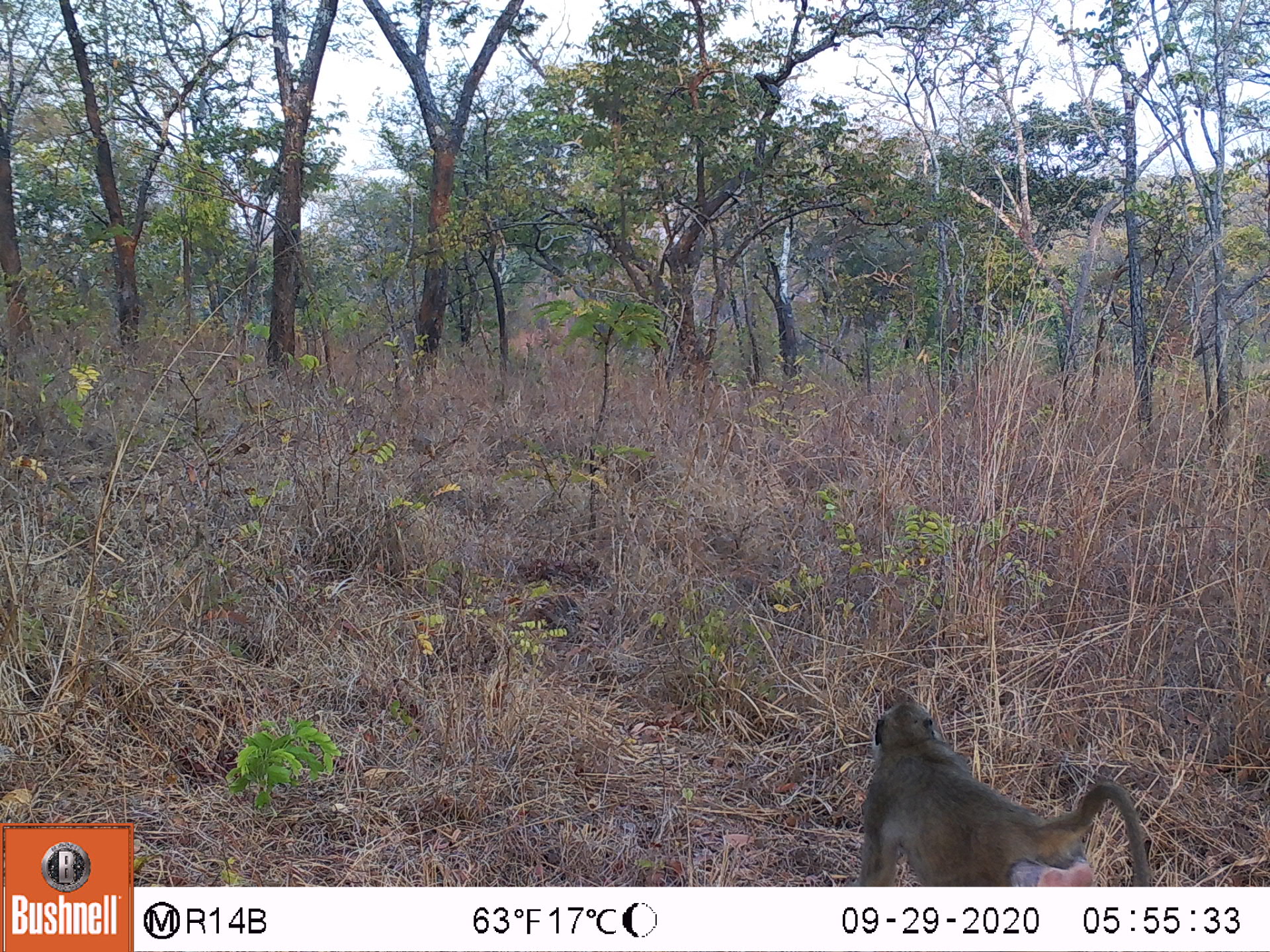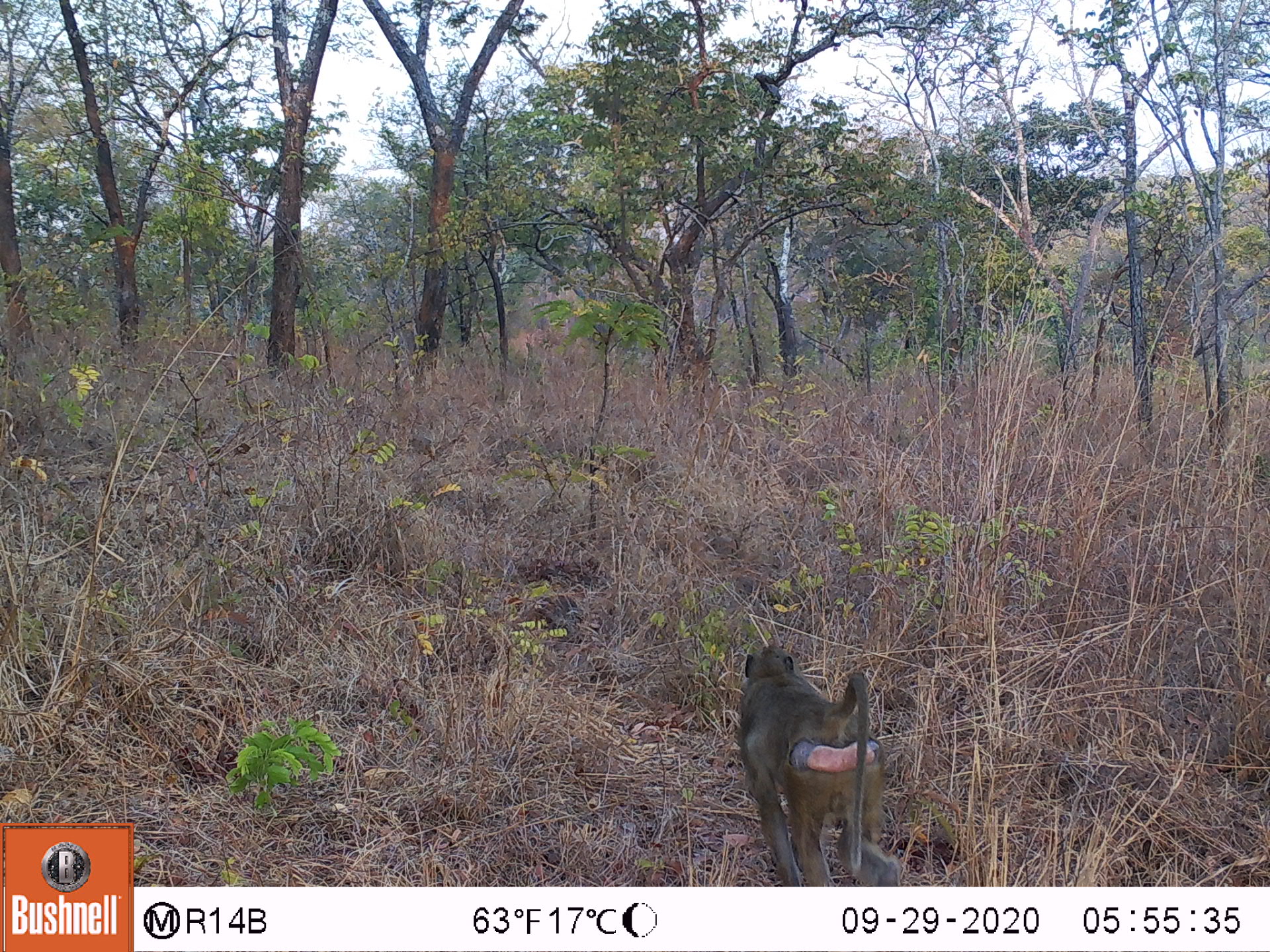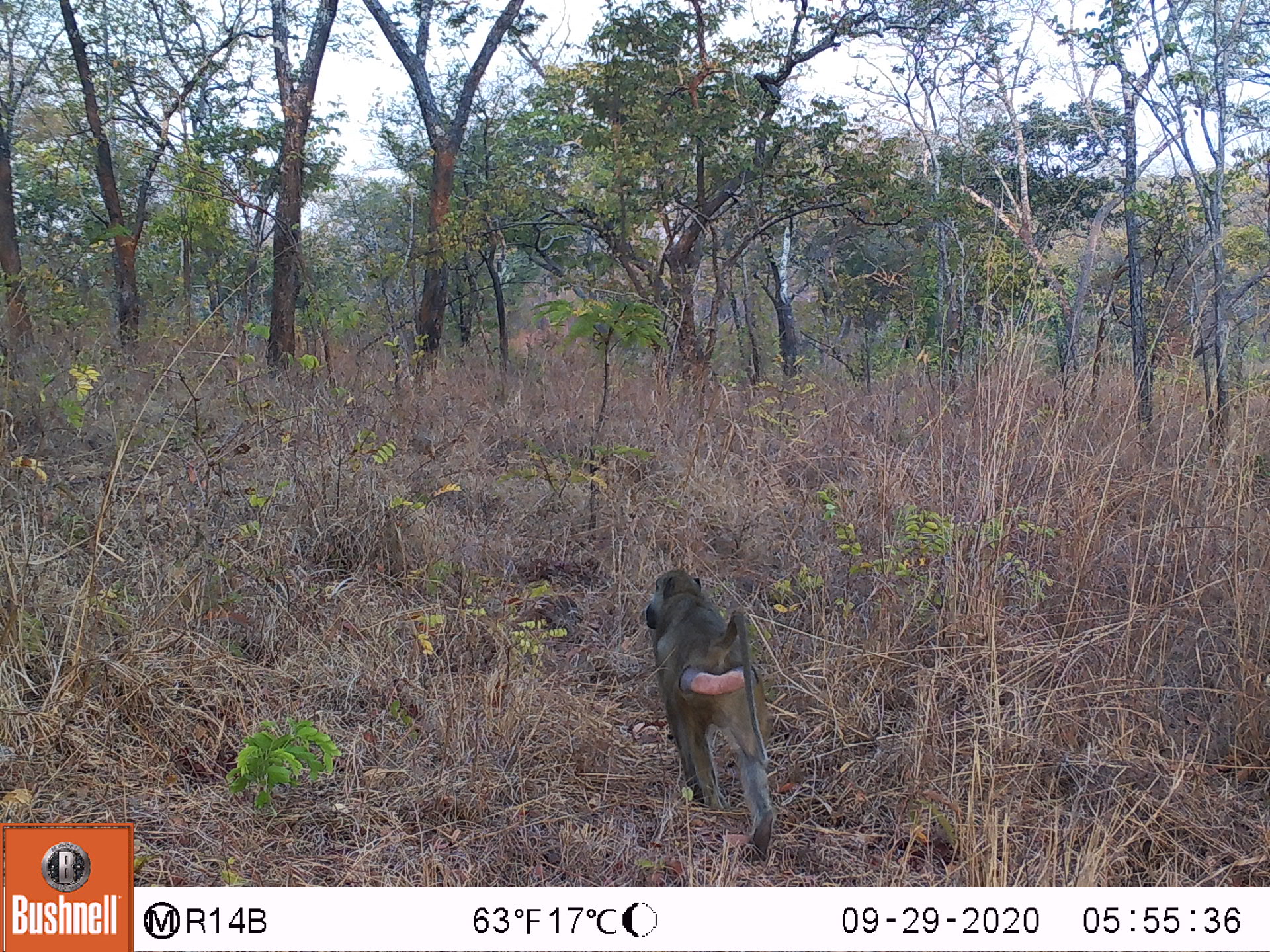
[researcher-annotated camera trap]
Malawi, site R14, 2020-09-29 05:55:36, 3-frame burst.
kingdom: Animalia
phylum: Chordata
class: Mammalia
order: Primates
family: Cercopithecidae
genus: Papio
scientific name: Papio cynocephalus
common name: yellow baboon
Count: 1.